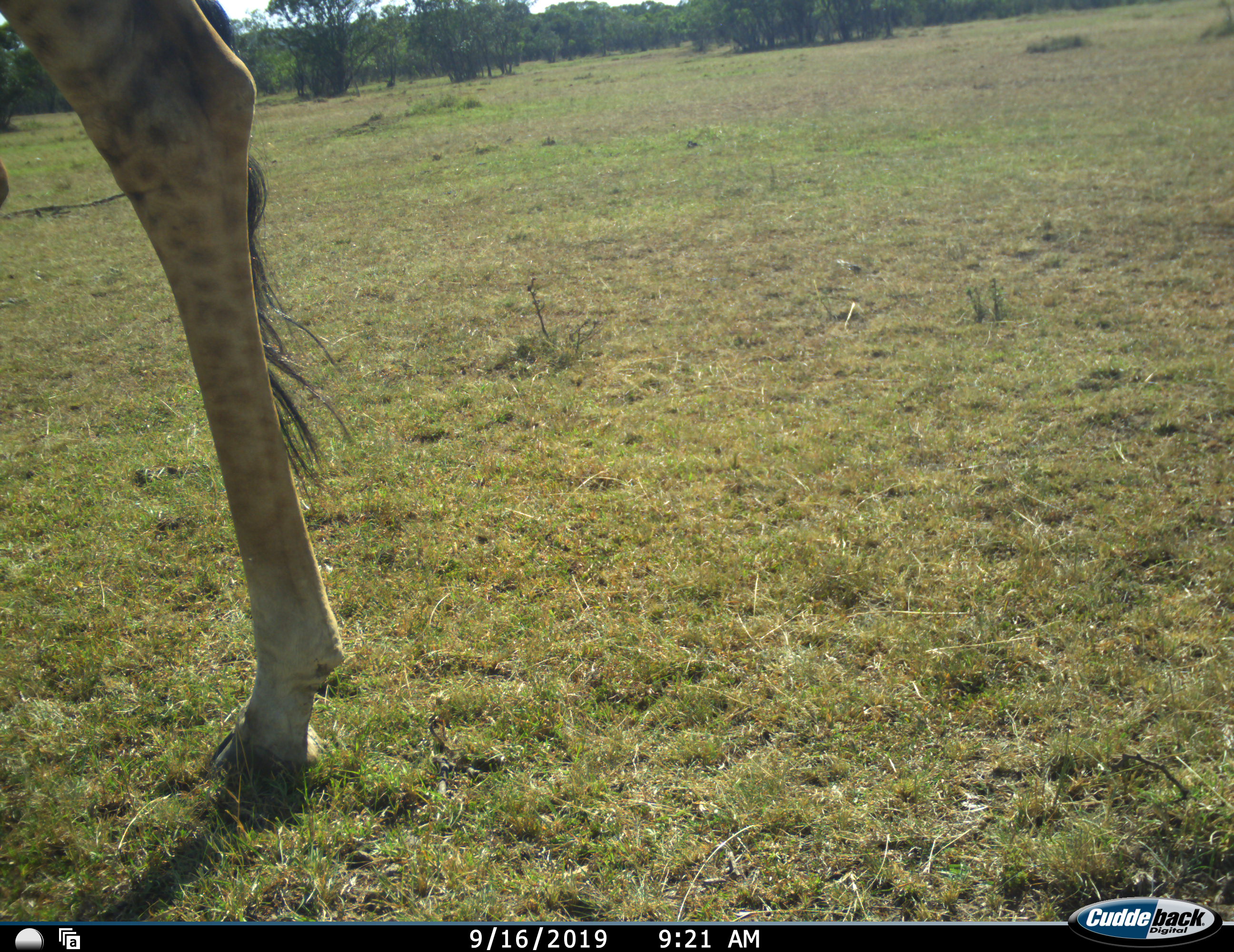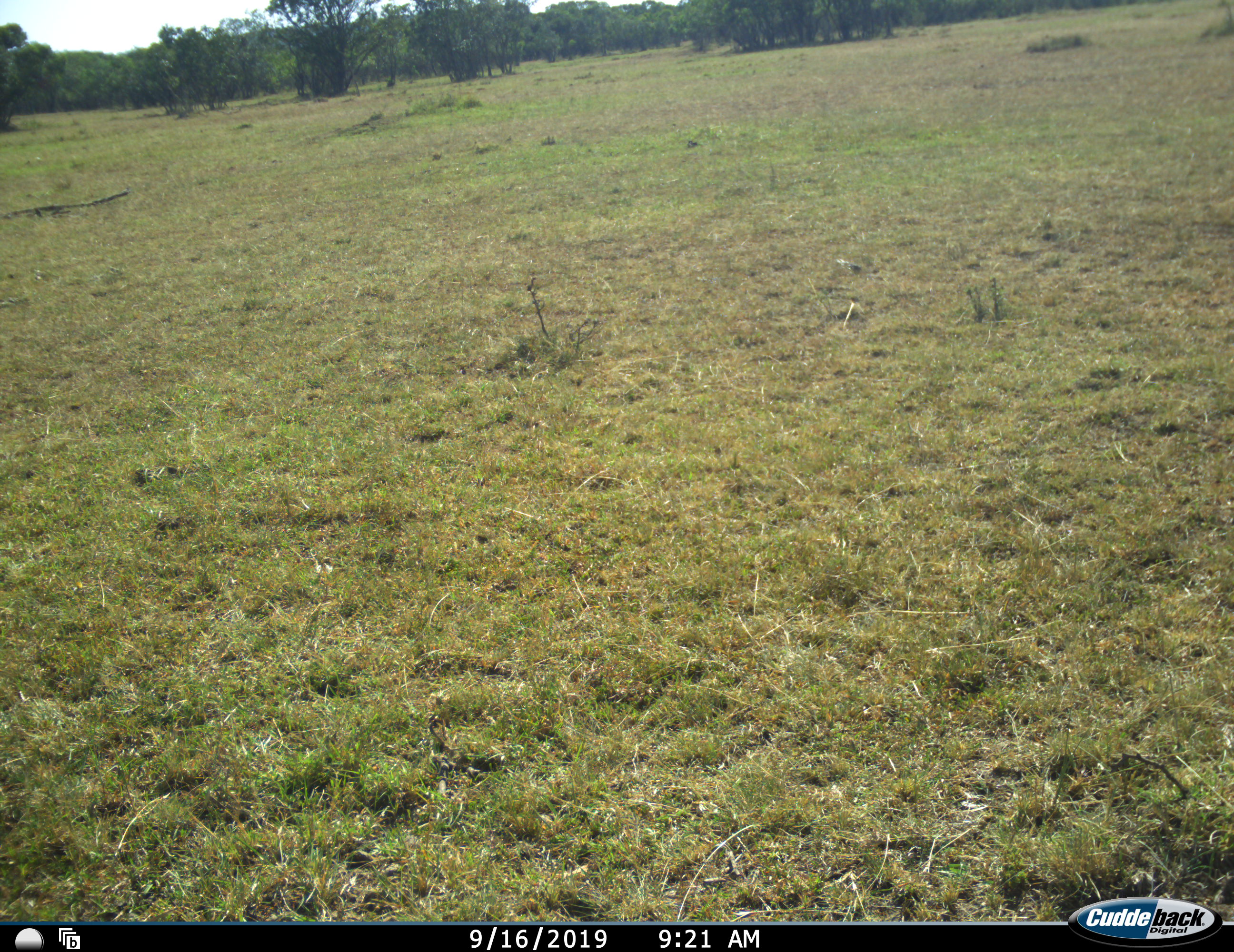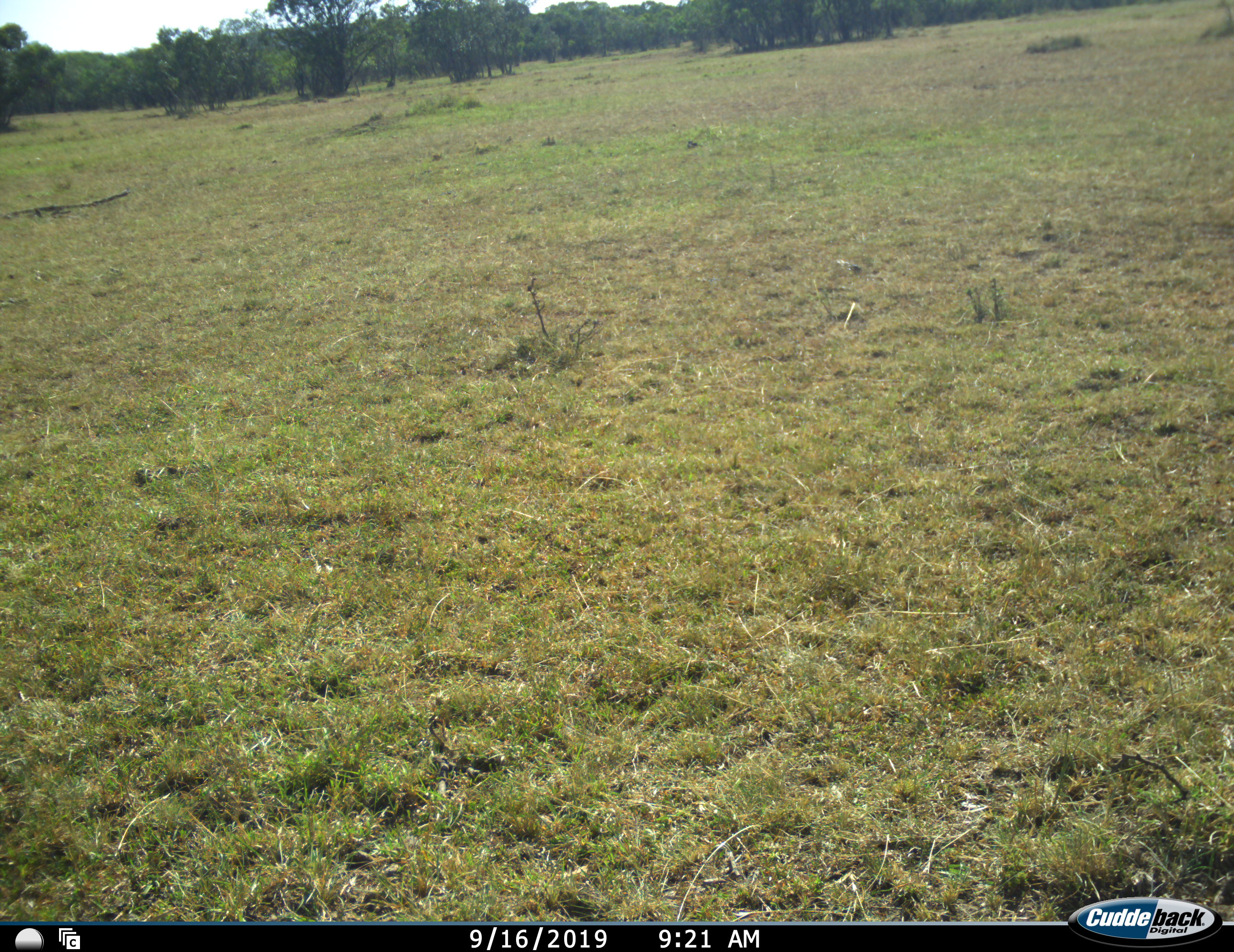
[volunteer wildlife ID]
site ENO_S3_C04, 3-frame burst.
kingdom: Animalia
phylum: Chordata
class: Mammalia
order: Artiodactyla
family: Giraffidae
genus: Giraffa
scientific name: Giraffa camelopardalis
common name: giraffe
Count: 1.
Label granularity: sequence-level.